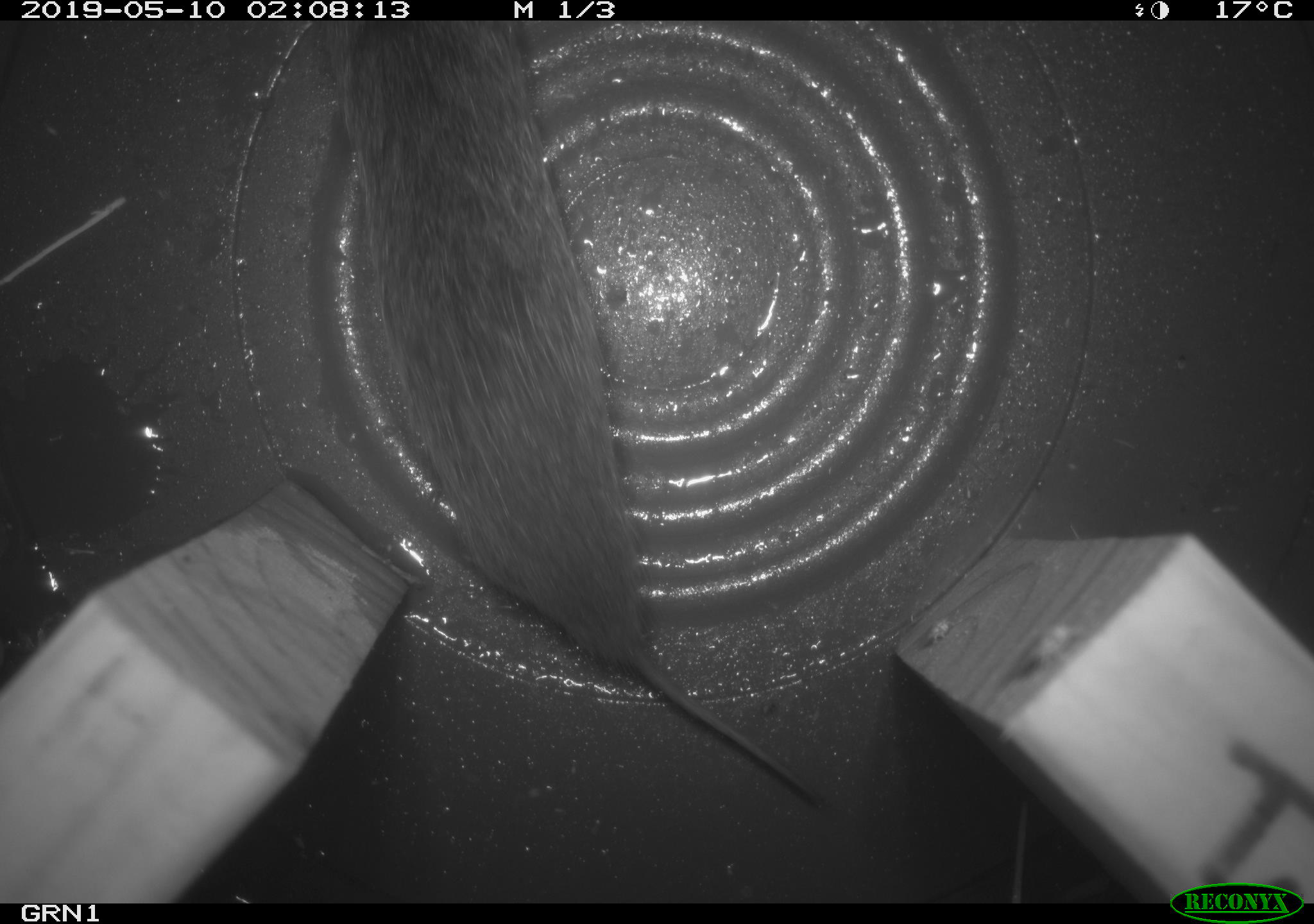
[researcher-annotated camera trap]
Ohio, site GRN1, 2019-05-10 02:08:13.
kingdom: Animalia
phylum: Chordata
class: Mammalia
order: Rodentia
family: Cricetidae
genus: Microtus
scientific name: Microtus pennsylvanicus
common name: meadow vole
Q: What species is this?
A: Meadow vole (Microtus pennsylvanicus).